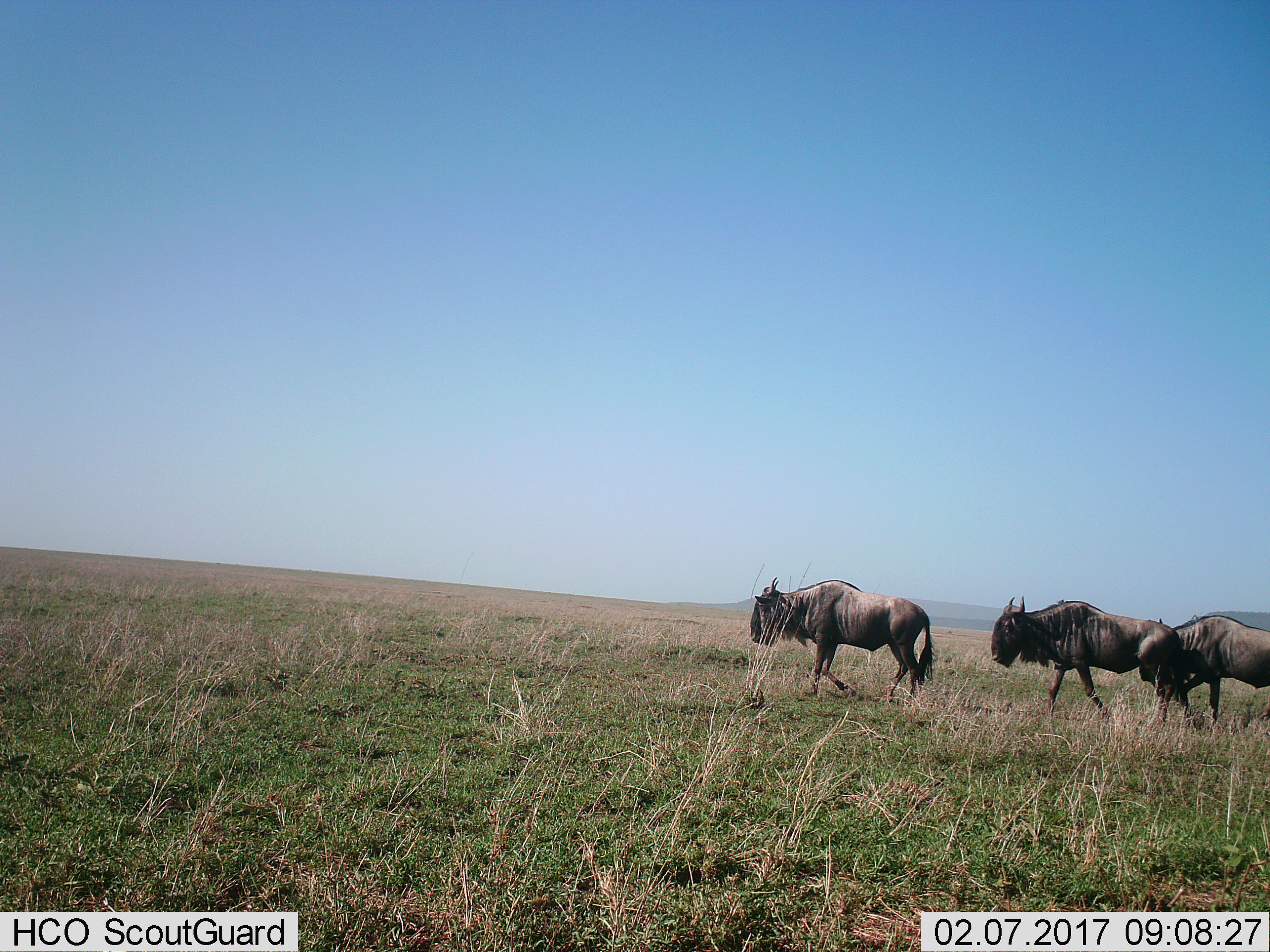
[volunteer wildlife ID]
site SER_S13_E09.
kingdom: Animalia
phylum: Chordata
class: Mammalia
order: Artiodactyla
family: Bovidae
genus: Connochaetes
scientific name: Connochaetes taurinus taurinus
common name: blue wildebeest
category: wildebeestblue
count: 3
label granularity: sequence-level